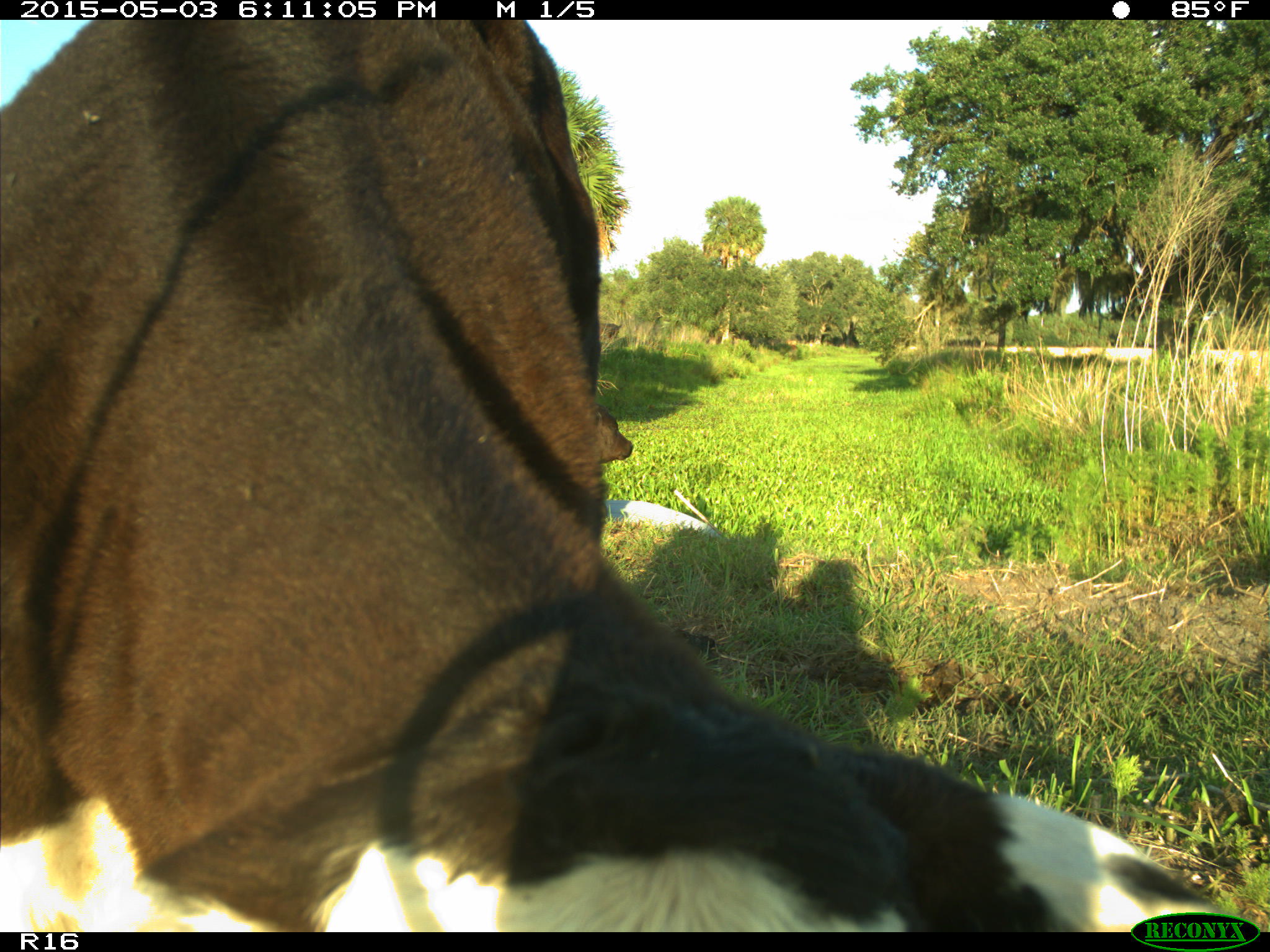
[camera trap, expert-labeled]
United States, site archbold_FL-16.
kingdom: Animalia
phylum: Chordata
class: Mammalia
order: Artiodactyla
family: Bovidae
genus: Bos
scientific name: Bos taurus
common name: domestic cow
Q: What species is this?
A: Bos taurus (domestic cow).